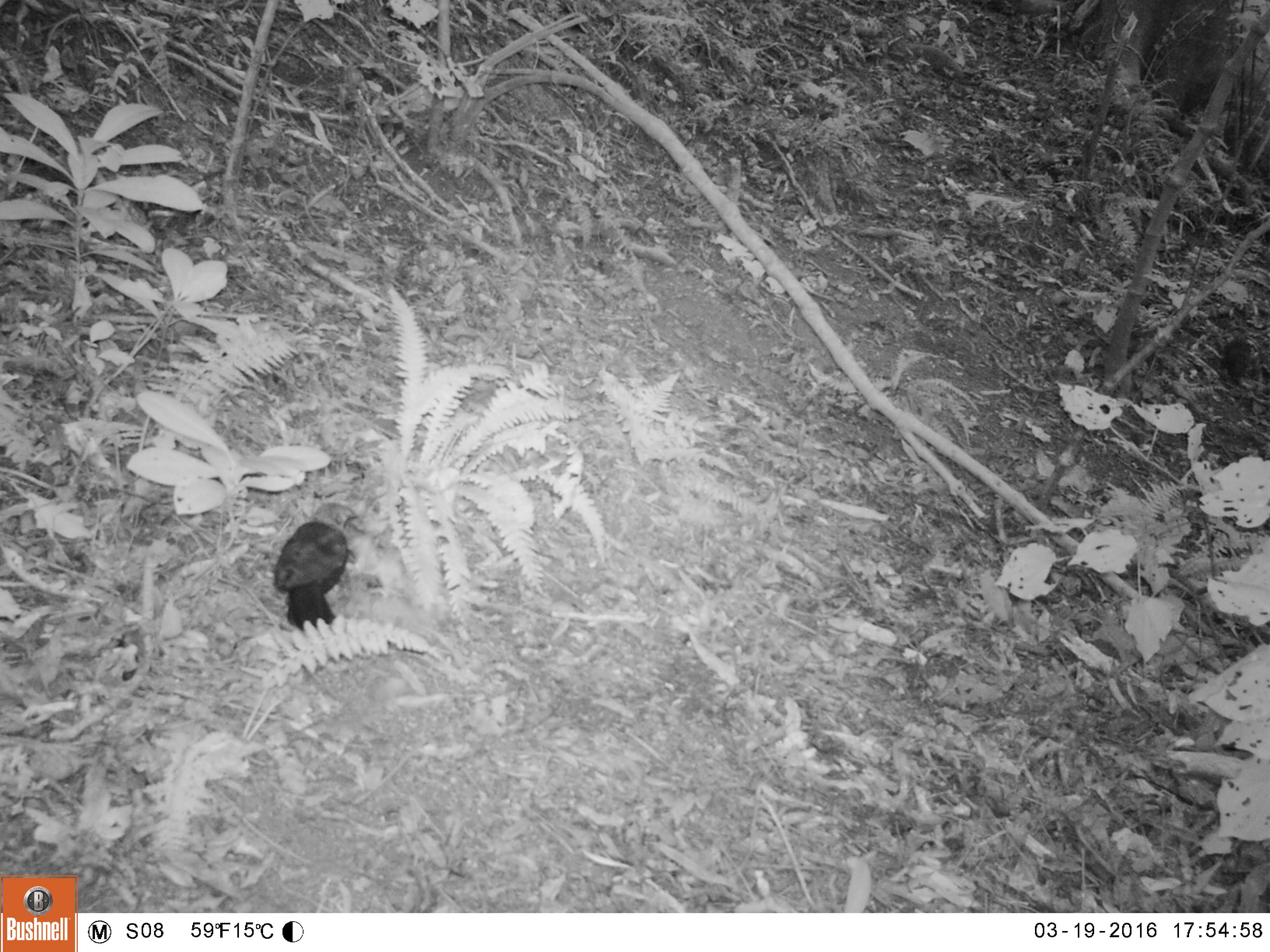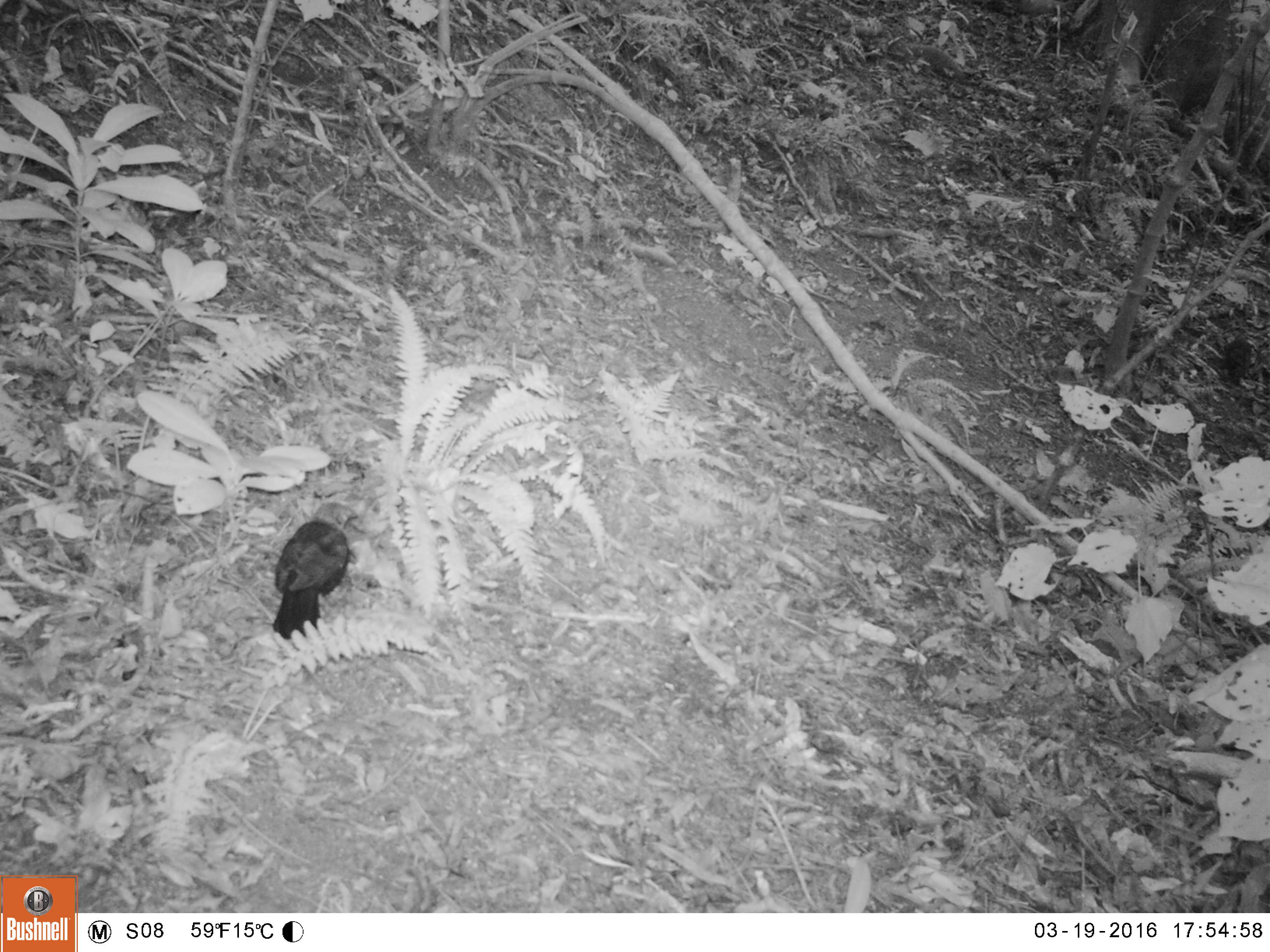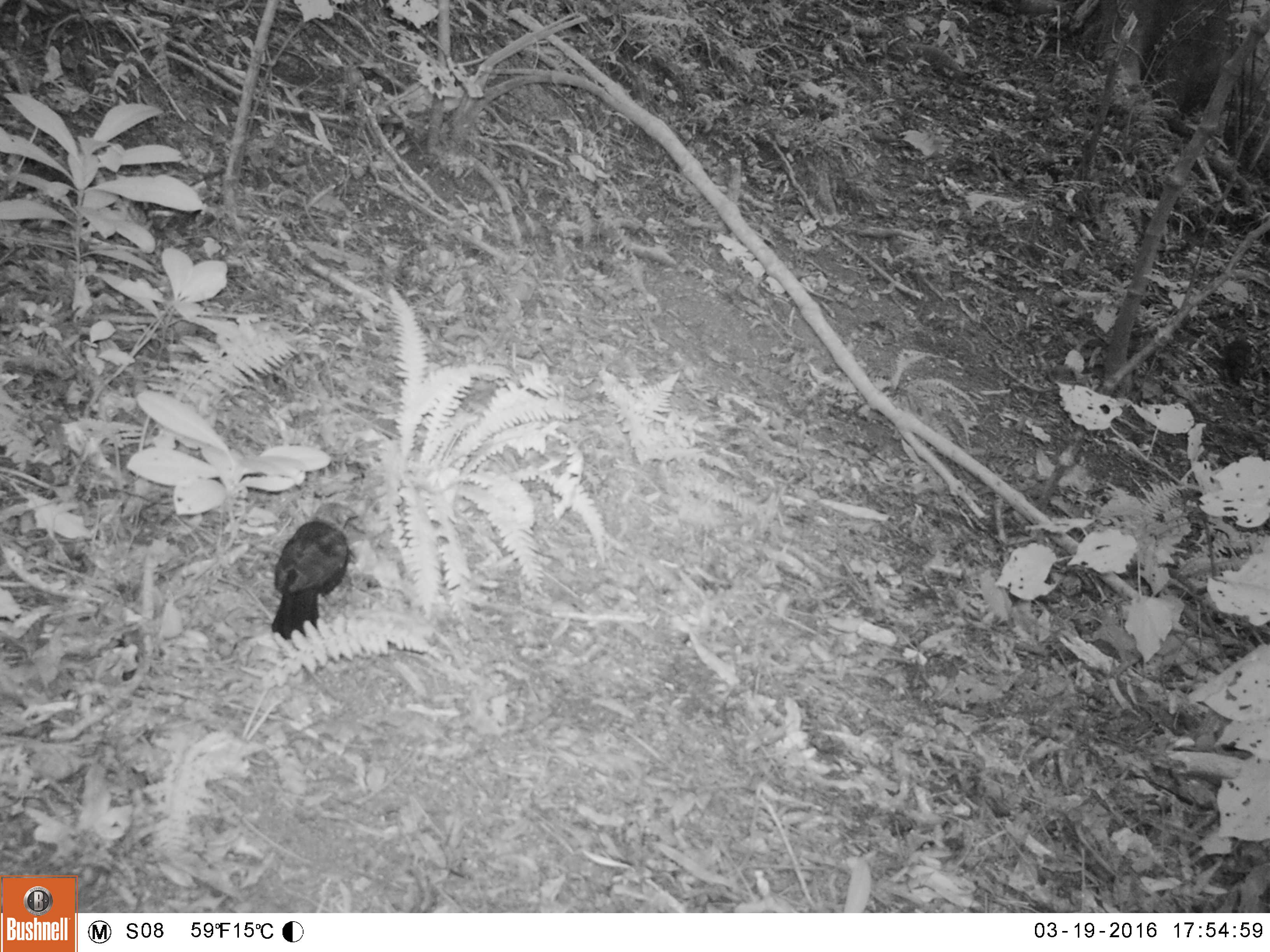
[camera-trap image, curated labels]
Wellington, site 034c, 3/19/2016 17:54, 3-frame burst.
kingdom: Animalia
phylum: Chordata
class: Aves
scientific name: Aves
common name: bird